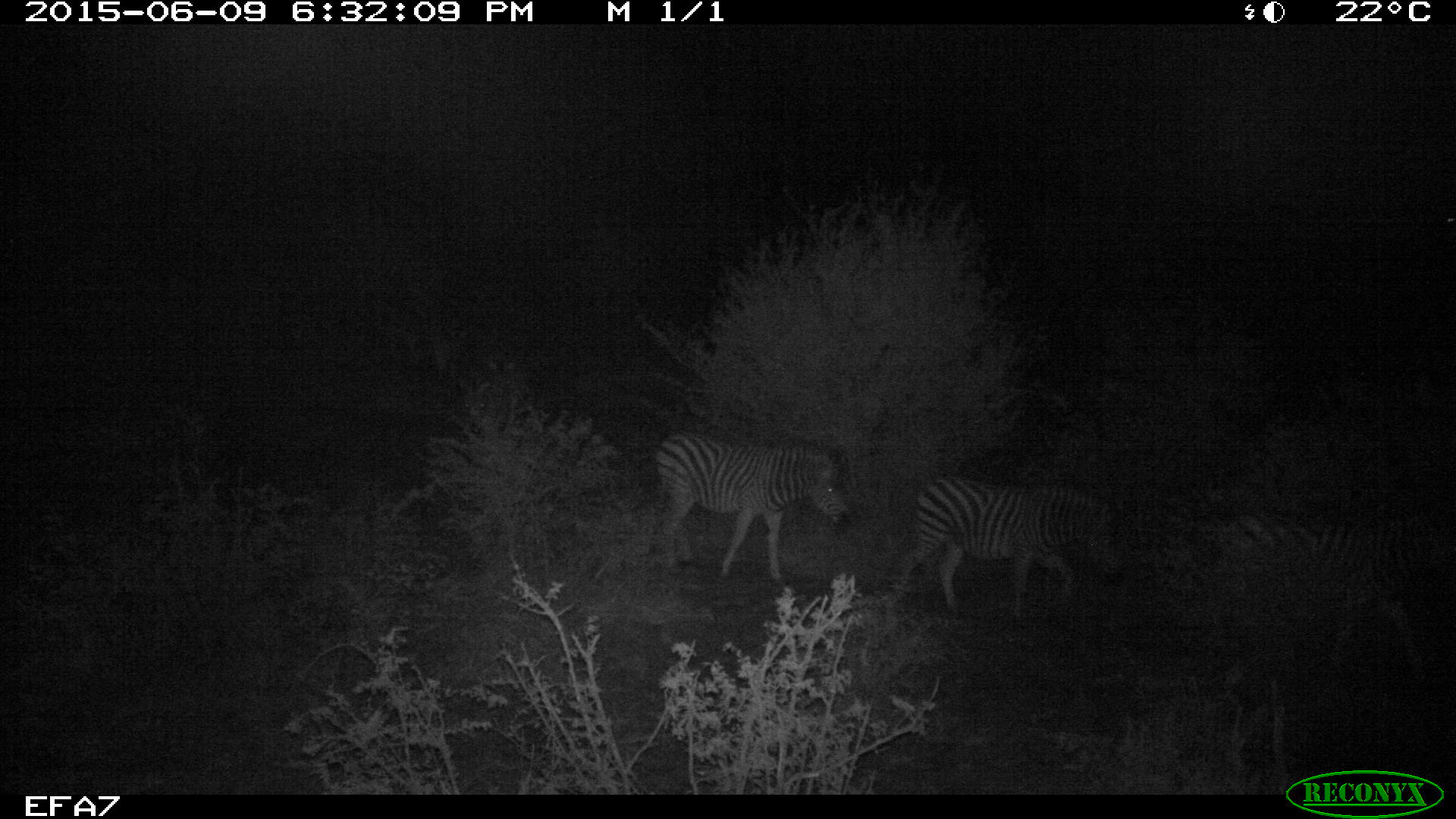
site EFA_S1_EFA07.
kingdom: Animalia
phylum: Chordata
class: Mammalia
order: Perissodactyla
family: Equidae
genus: Equus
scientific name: Equus quagga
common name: plains zebra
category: zebraplains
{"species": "zebraplains (plains zebra) (Equus quagga)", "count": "2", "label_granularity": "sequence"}